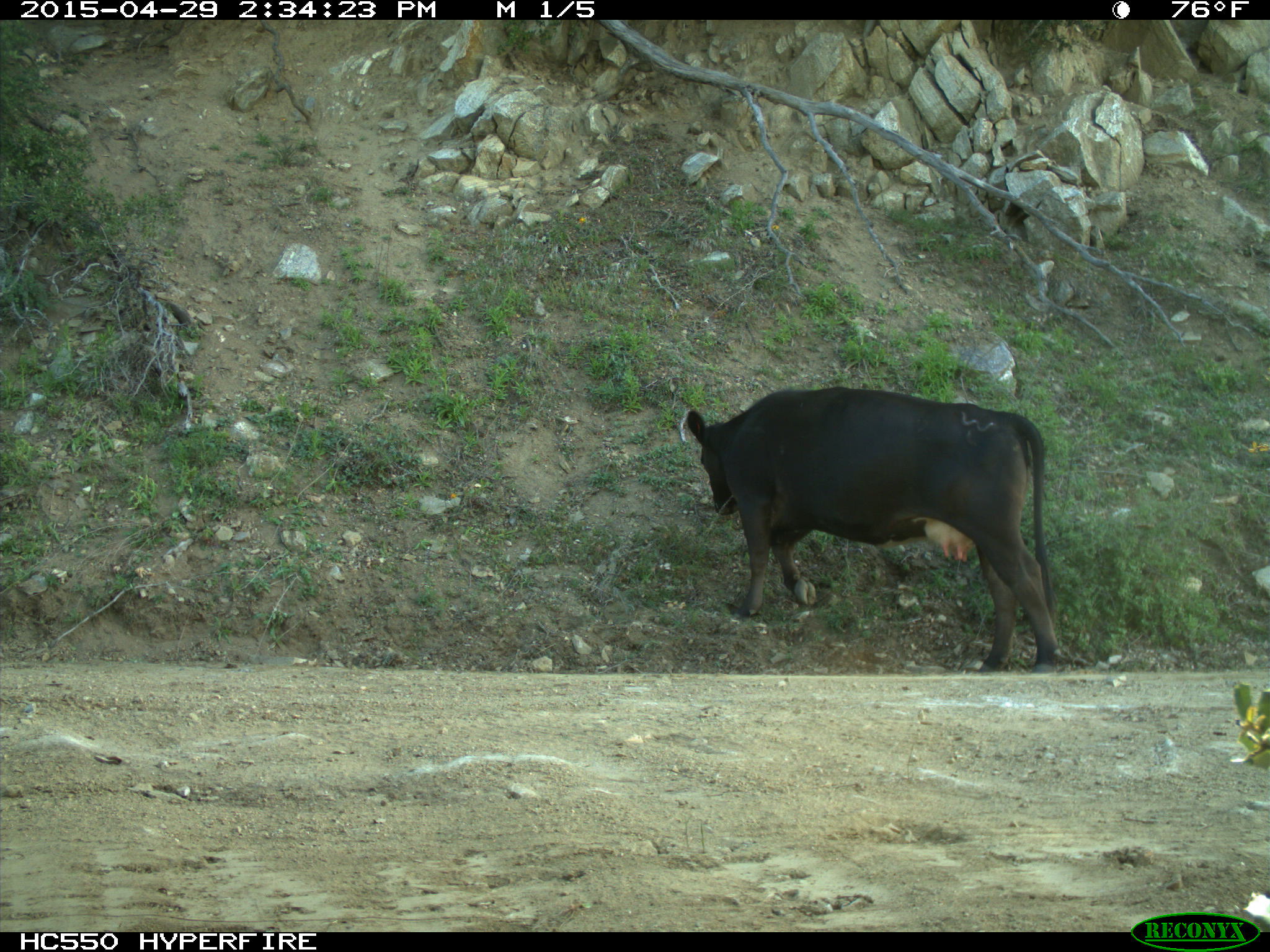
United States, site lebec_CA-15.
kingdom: Animalia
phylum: Chordata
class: Mammalia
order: Artiodactyla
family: Bovidae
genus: Bos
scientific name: Bos taurus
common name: domestic cow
Bos taurus (domestic cow).